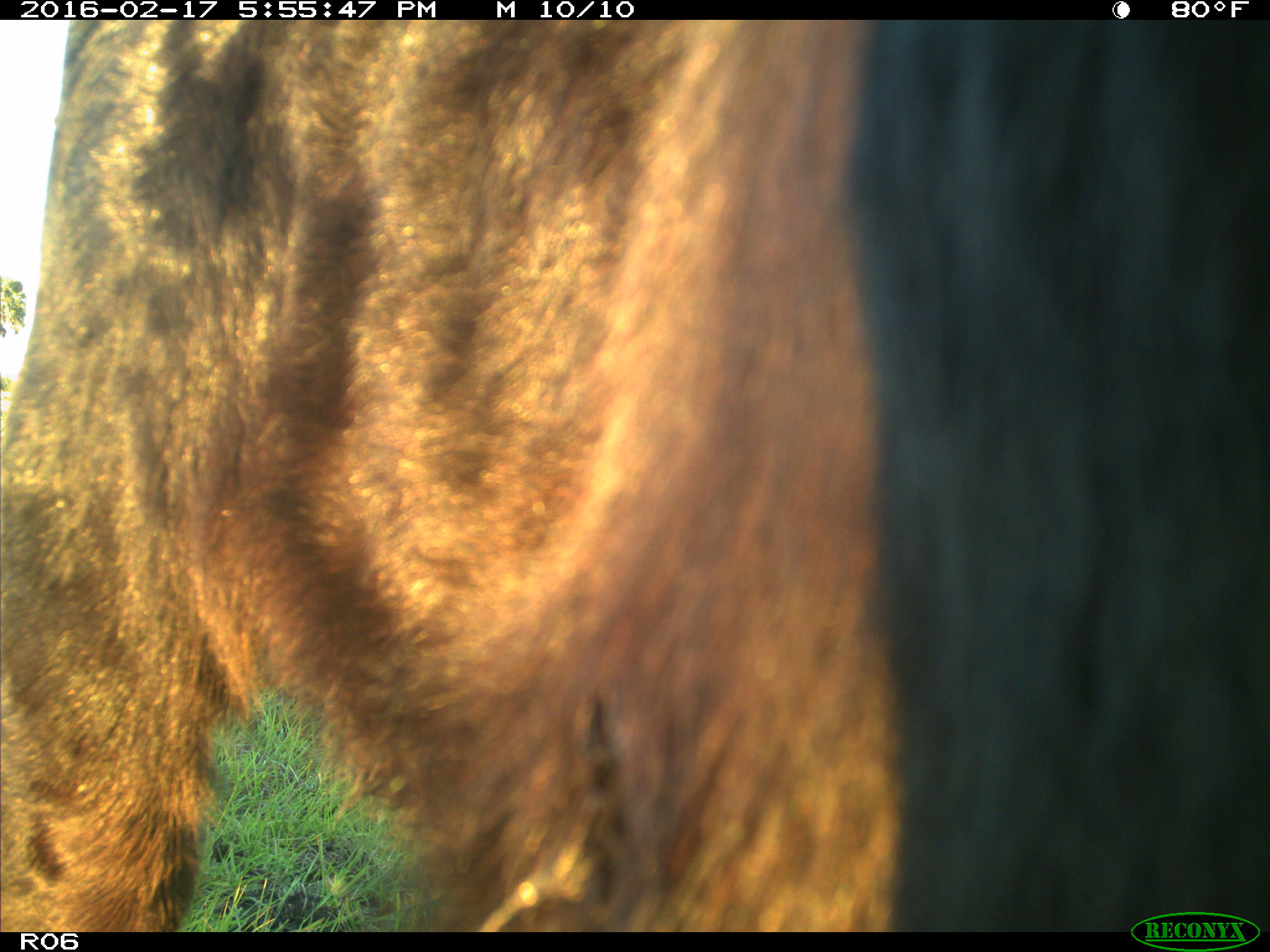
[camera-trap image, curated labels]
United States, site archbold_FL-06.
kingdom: Animalia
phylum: Chordata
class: Mammalia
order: Artiodactyla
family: Bovidae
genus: Bos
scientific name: Bos taurus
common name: domestic cow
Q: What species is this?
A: Bos taurus (domestic cow).